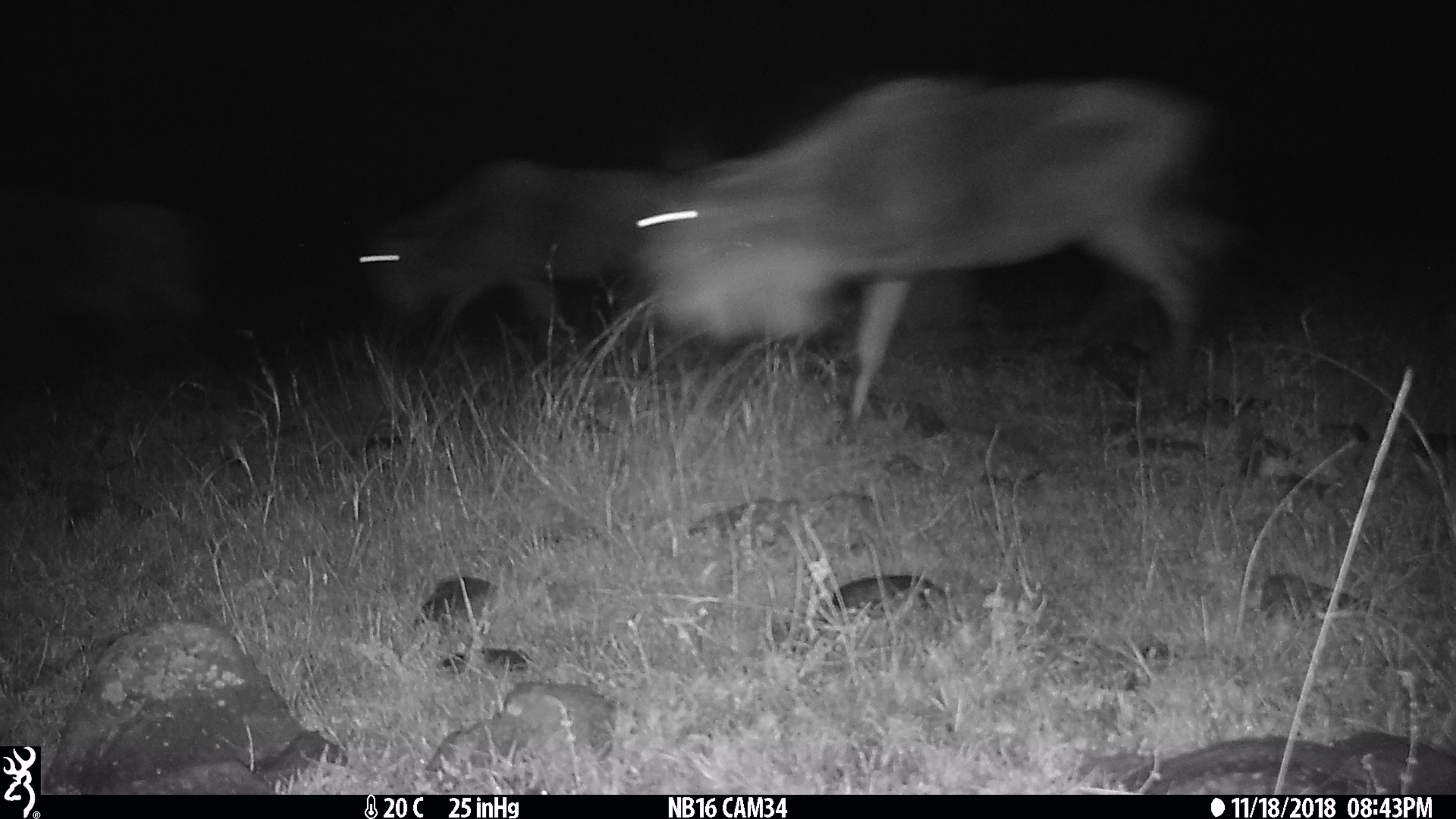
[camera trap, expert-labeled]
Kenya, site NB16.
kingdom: Animalia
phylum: Chordata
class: Mammalia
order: Artiodactyla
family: Bovidae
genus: Connochaetes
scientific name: Connochaetes taurinus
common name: blue wildebeest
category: wildebeest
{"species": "wildebeest (blue wildebeest) (Connochaetes taurinus)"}